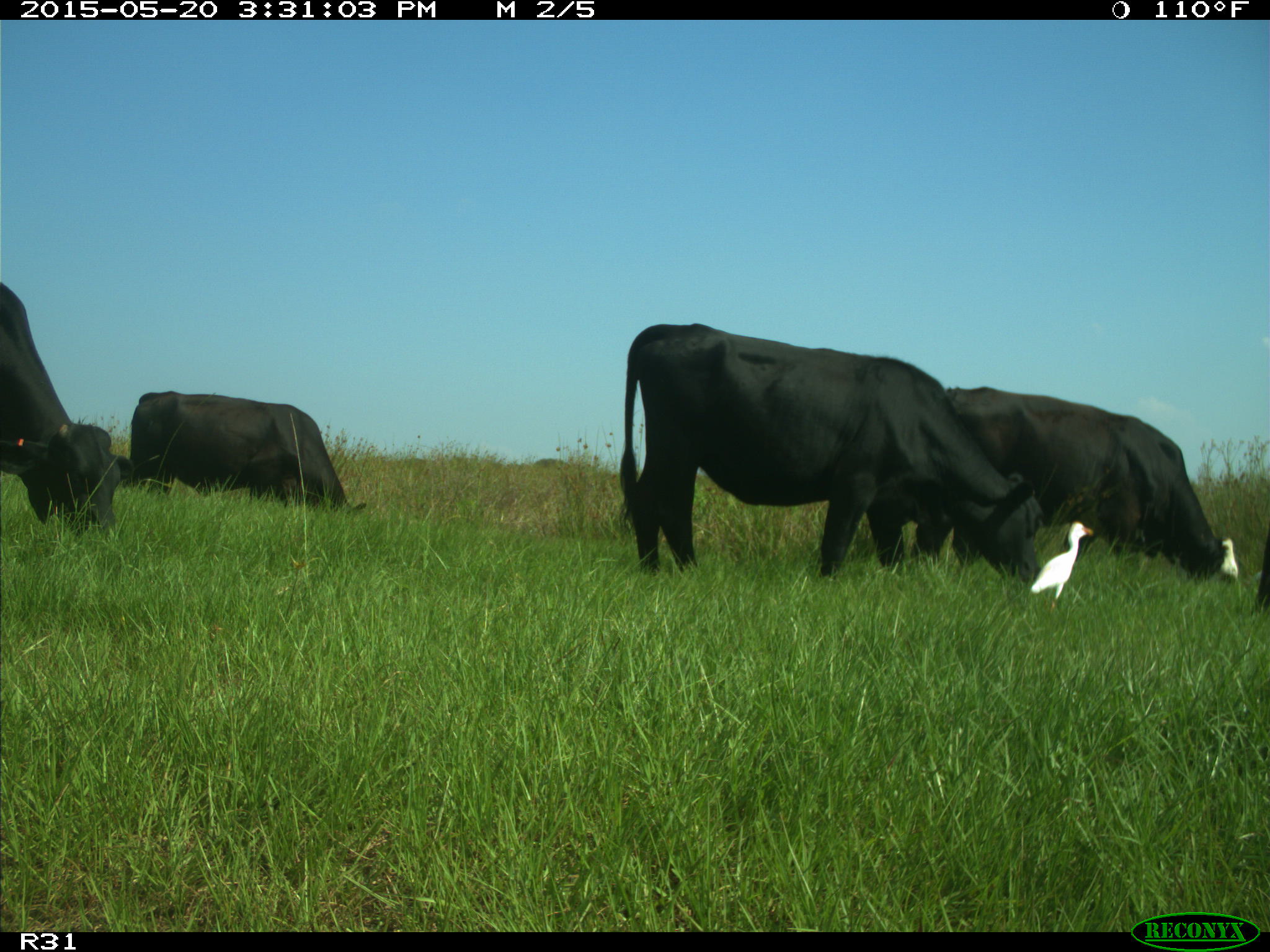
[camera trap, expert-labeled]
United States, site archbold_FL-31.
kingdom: Animalia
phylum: Chordata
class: Mammalia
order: Artiodactyla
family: Bovidae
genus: Bos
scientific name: Bos taurus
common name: domestic cow